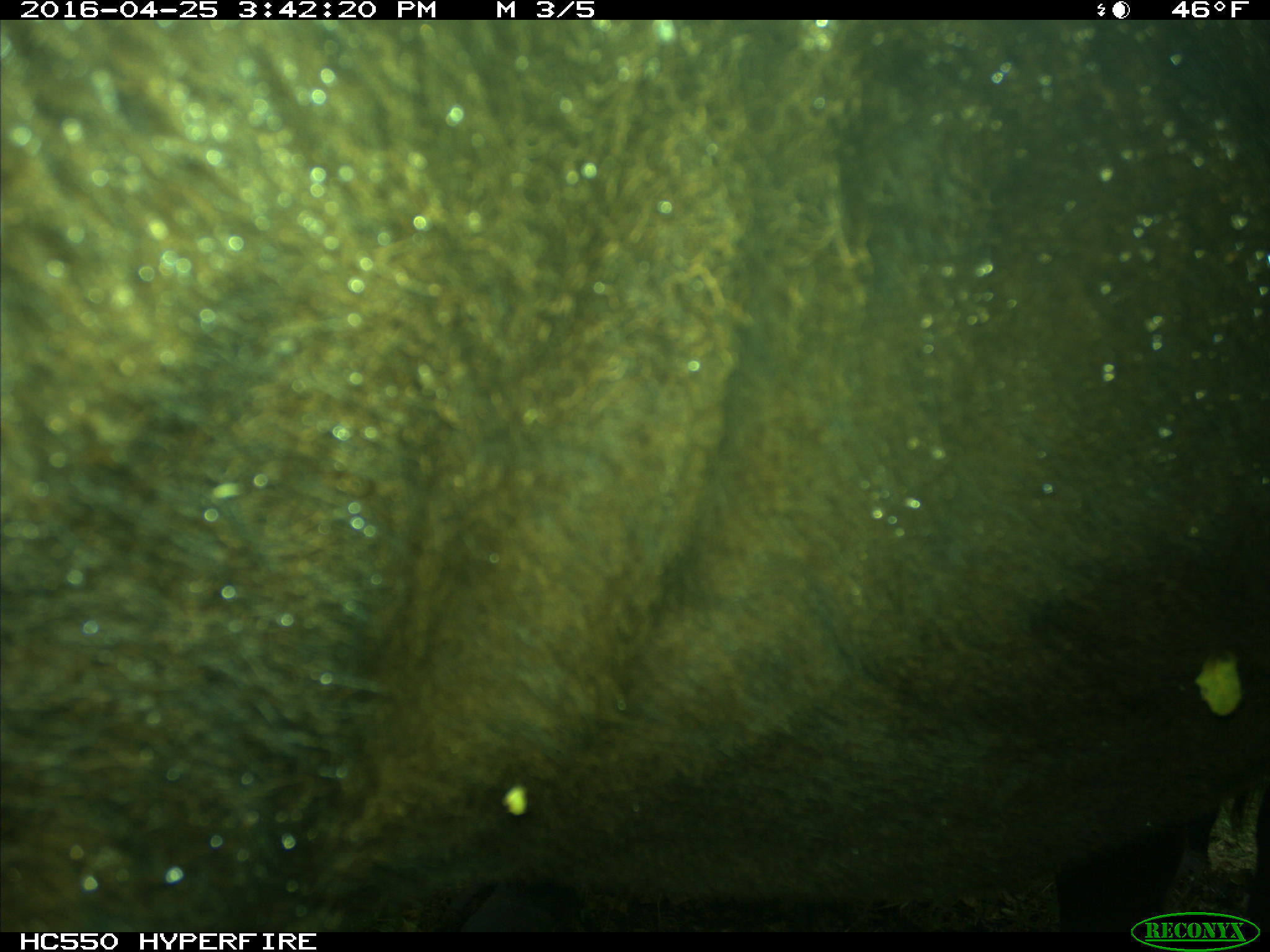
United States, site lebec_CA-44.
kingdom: Animalia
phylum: Chordata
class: Mammalia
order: Artiodactyla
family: Bovidae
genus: Bos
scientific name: Bos taurus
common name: domestic cow